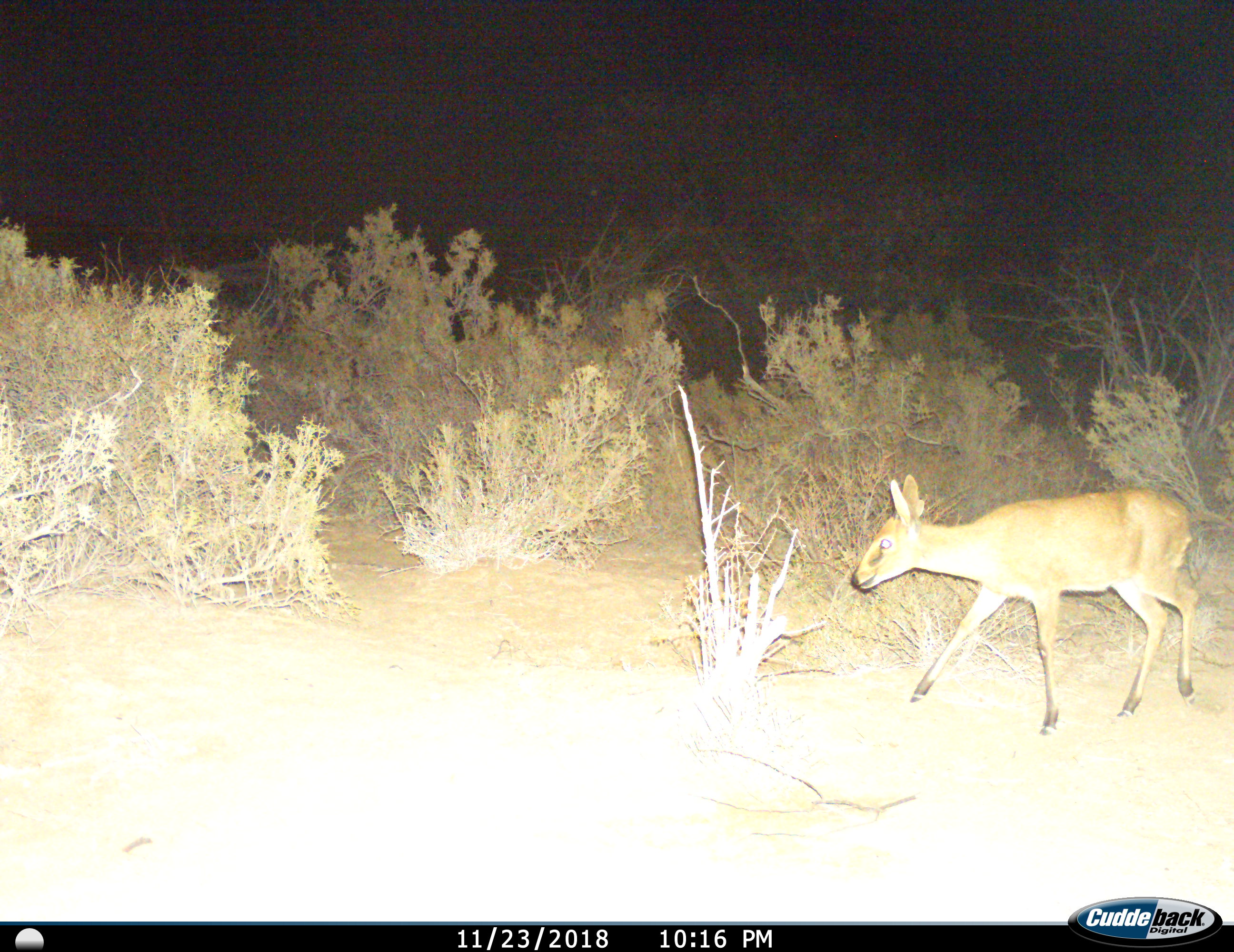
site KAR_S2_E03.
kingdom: Animalia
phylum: Chordata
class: Mammalia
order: Artiodactyla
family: Bovidae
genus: Sylvicapra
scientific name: Sylvicapra grimmia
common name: common duiker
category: duikercommongrey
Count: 1.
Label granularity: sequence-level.